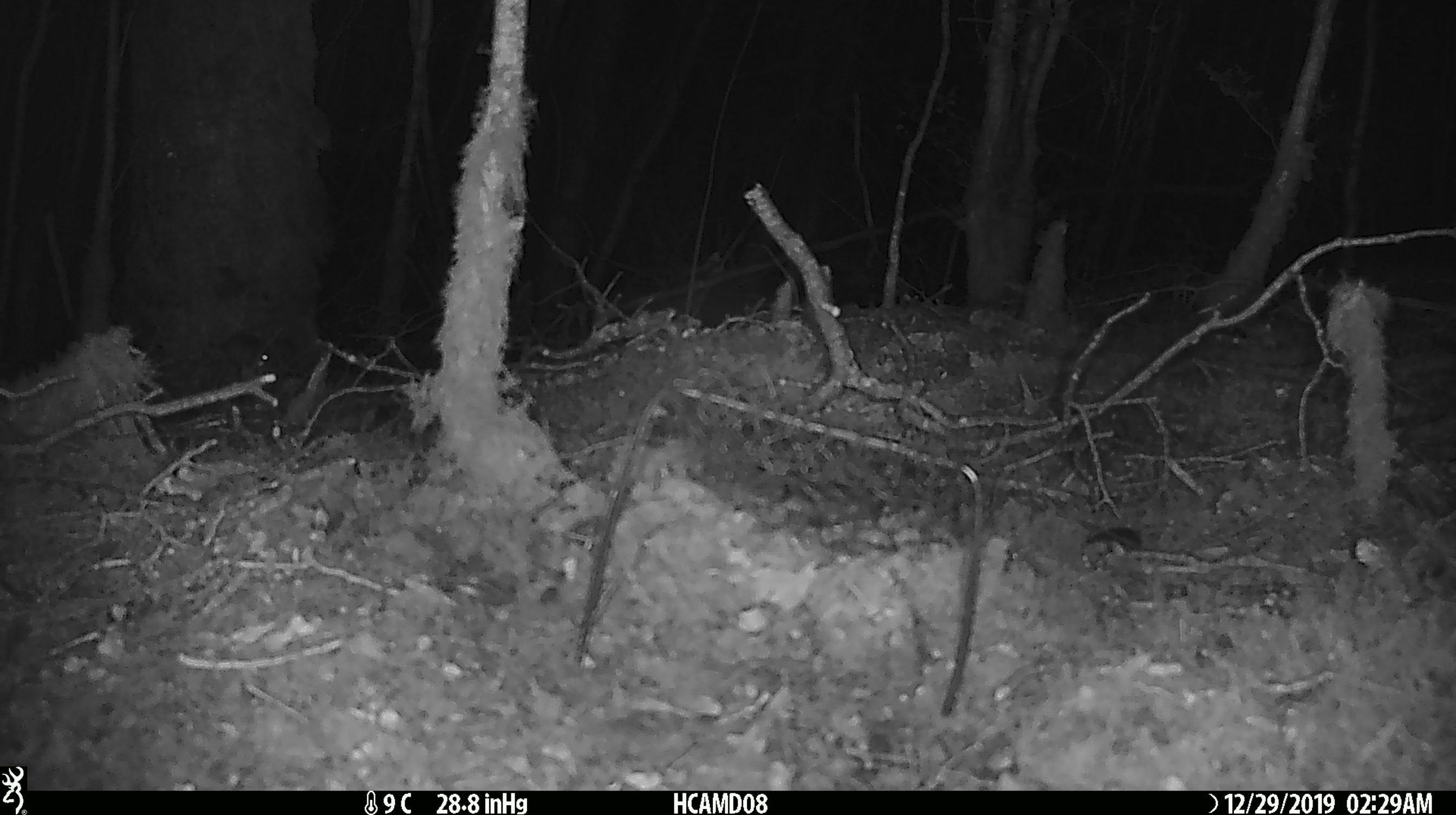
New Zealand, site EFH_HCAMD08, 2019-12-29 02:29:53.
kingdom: Animalia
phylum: Chordata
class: Mammalia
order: Rodentia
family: Muridae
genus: Mus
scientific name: Mus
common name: mouse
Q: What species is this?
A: Mouse (Mus).